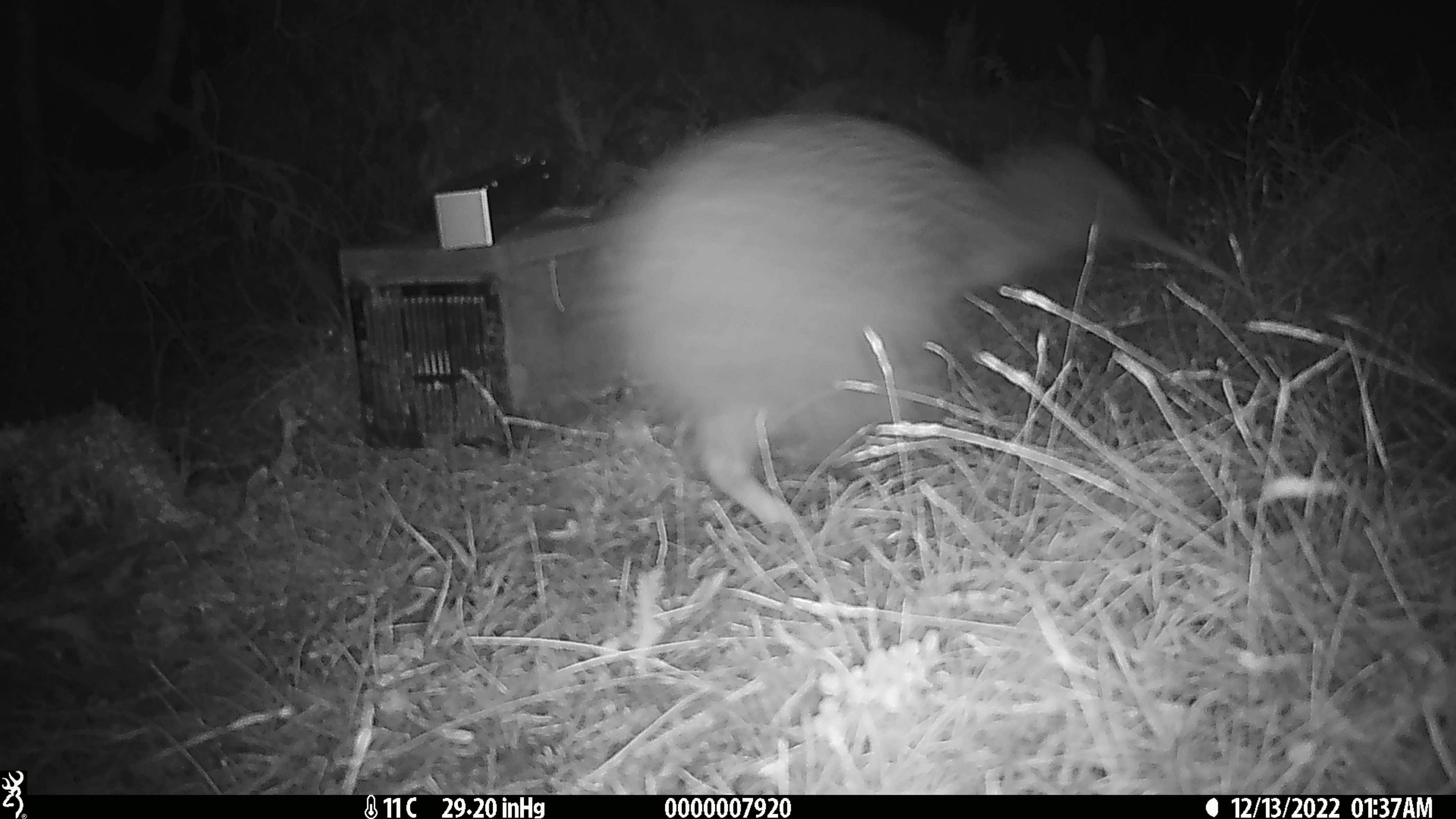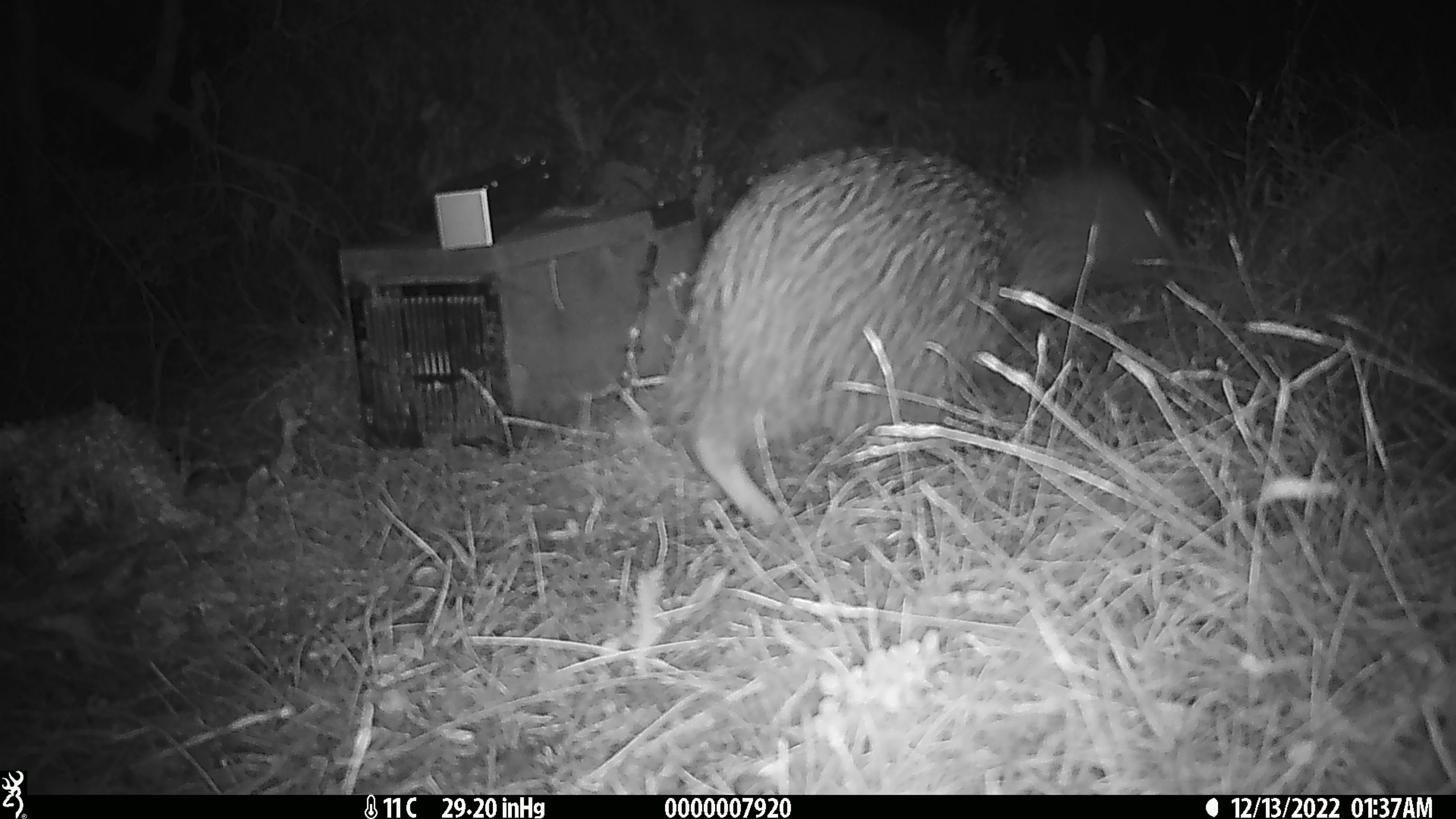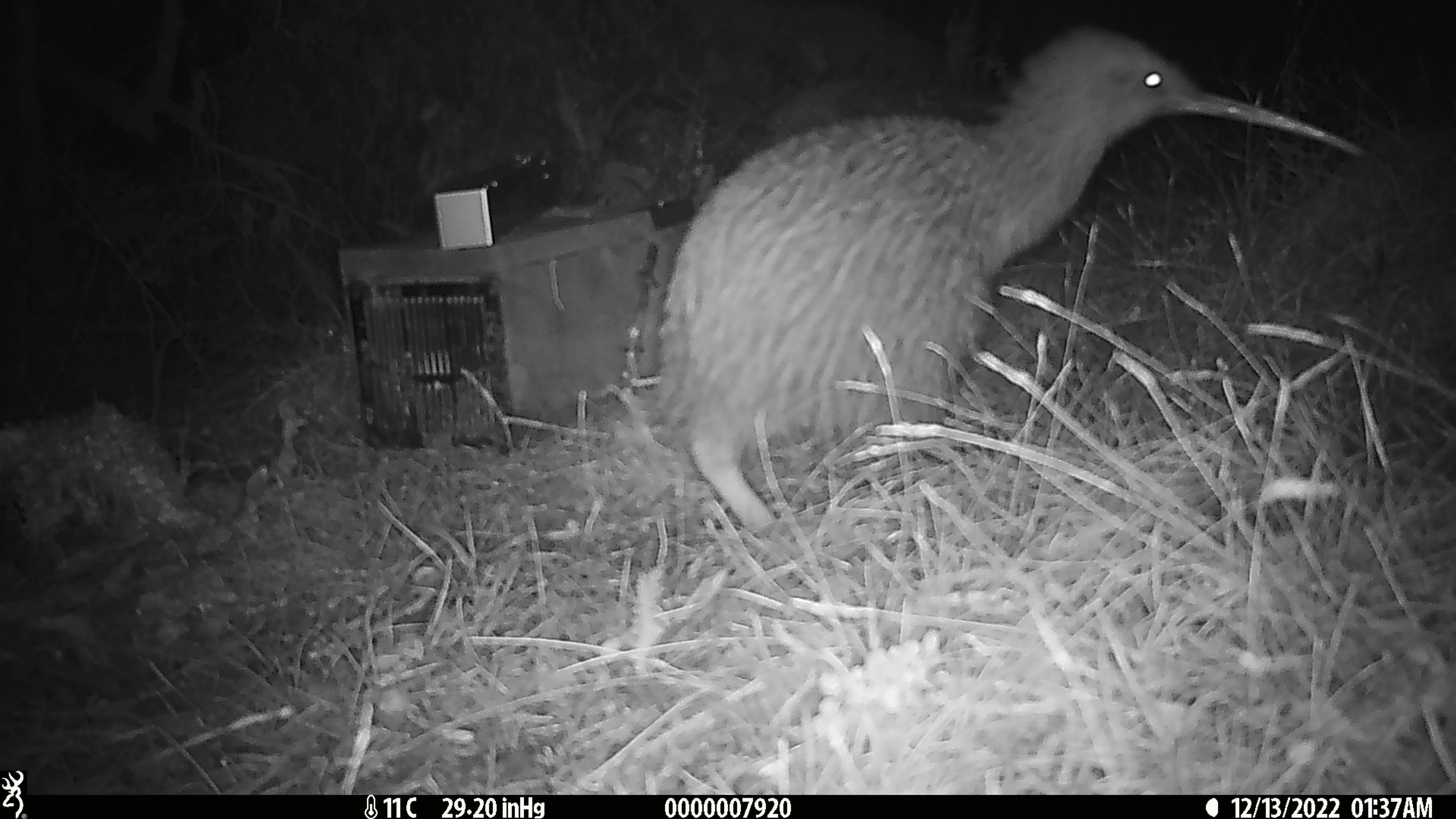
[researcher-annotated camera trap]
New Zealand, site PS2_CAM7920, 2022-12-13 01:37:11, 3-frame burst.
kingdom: Animalia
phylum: Chordata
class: Aves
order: Apterygiformes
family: Apterygidae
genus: Apteryx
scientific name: Apteryx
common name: kiwi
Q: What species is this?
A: Kiwi (Apteryx).